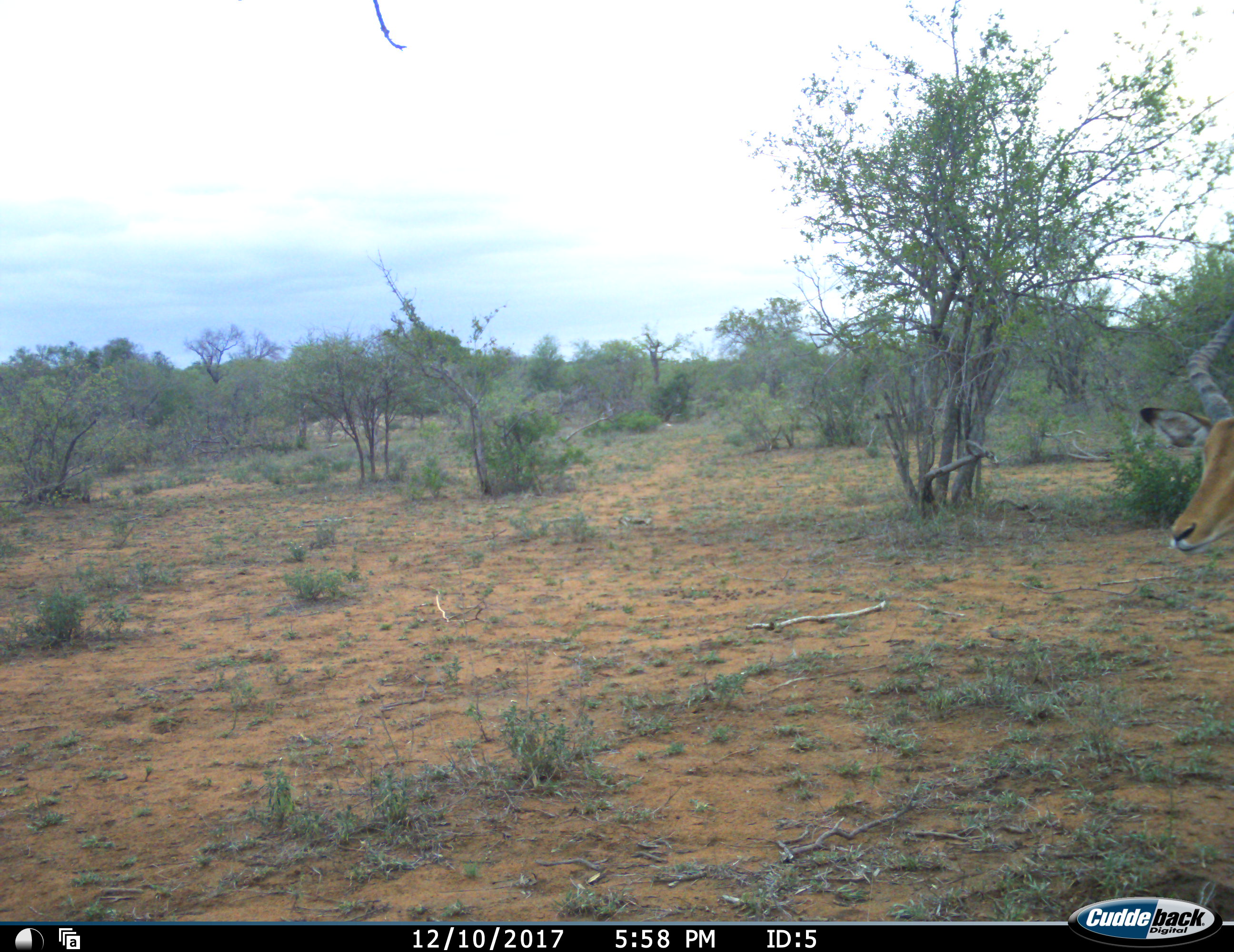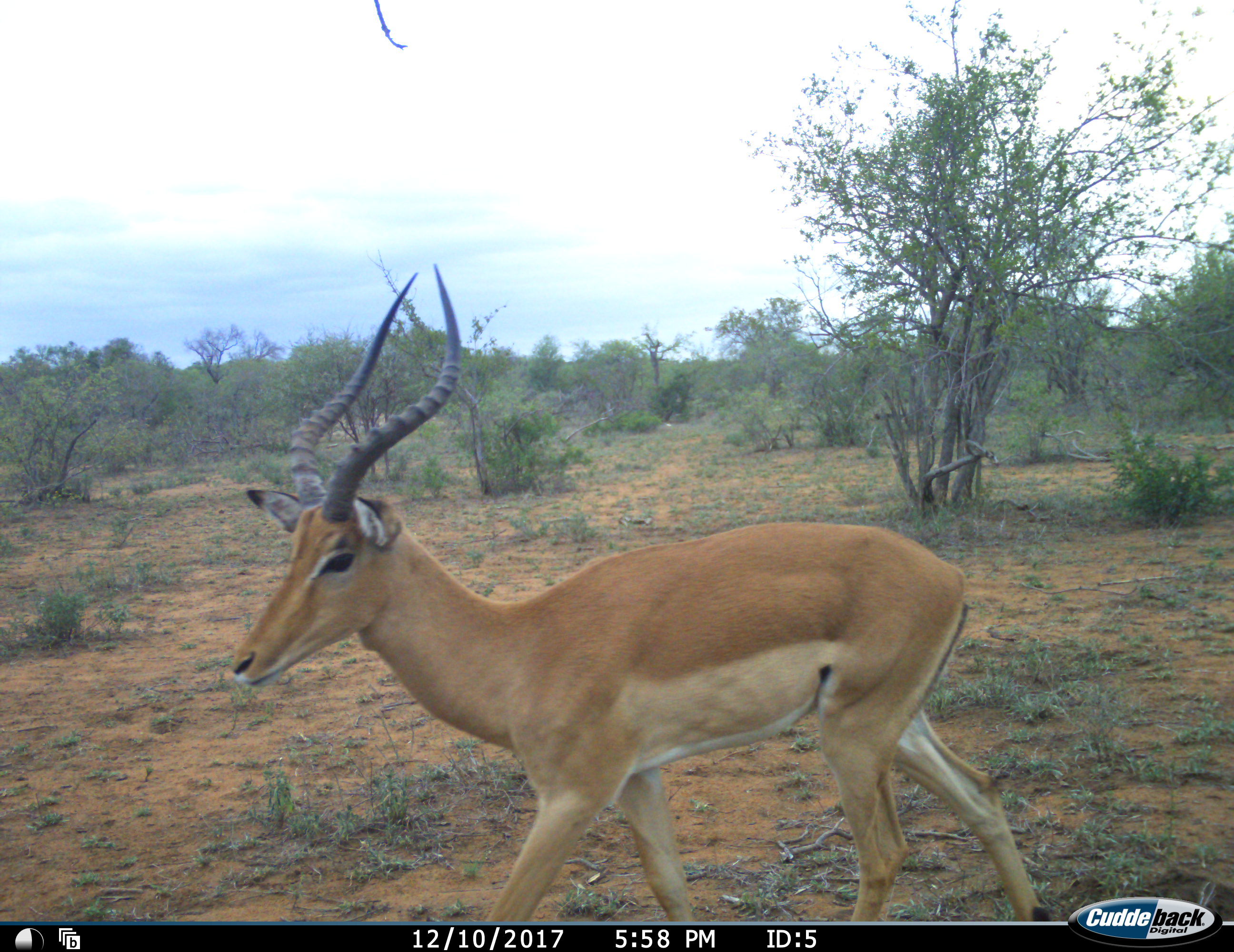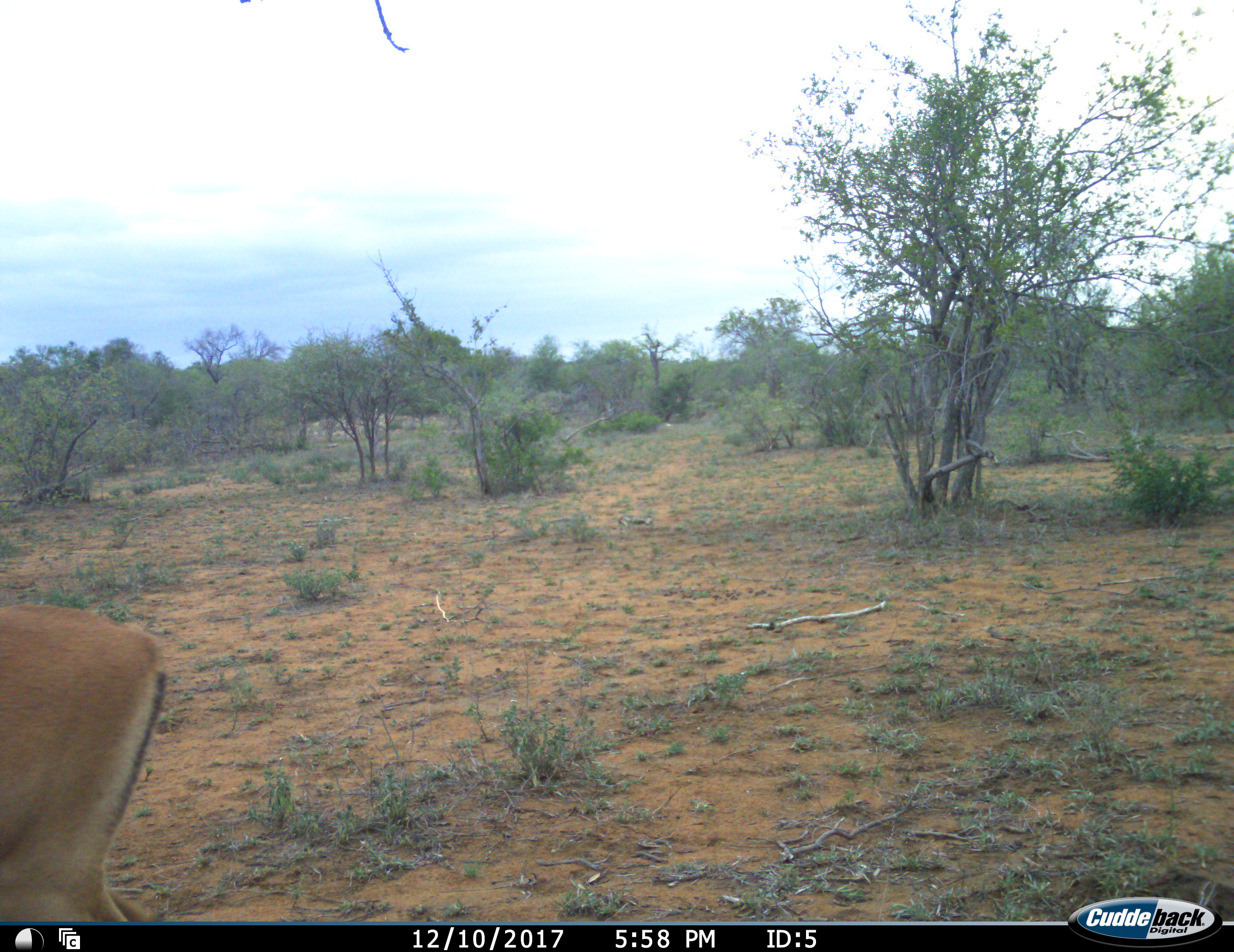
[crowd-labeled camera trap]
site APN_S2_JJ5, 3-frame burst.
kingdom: Animalia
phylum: Chordata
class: Mammalia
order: Artiodactyla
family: Bovidae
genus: Aepyceros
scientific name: Aepyceros melampus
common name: impala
Impala (Aepyceros melampus), count 1. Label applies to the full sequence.